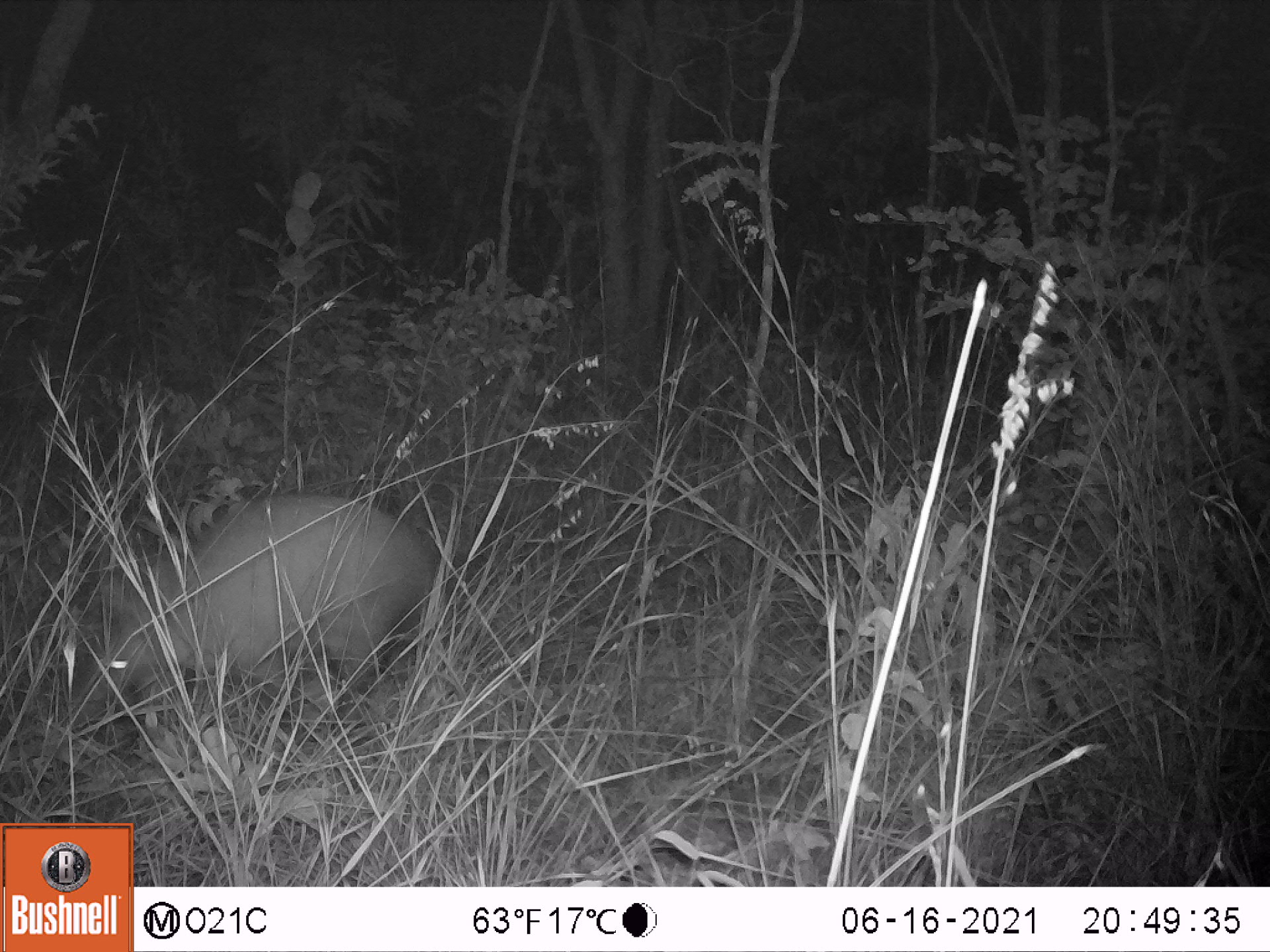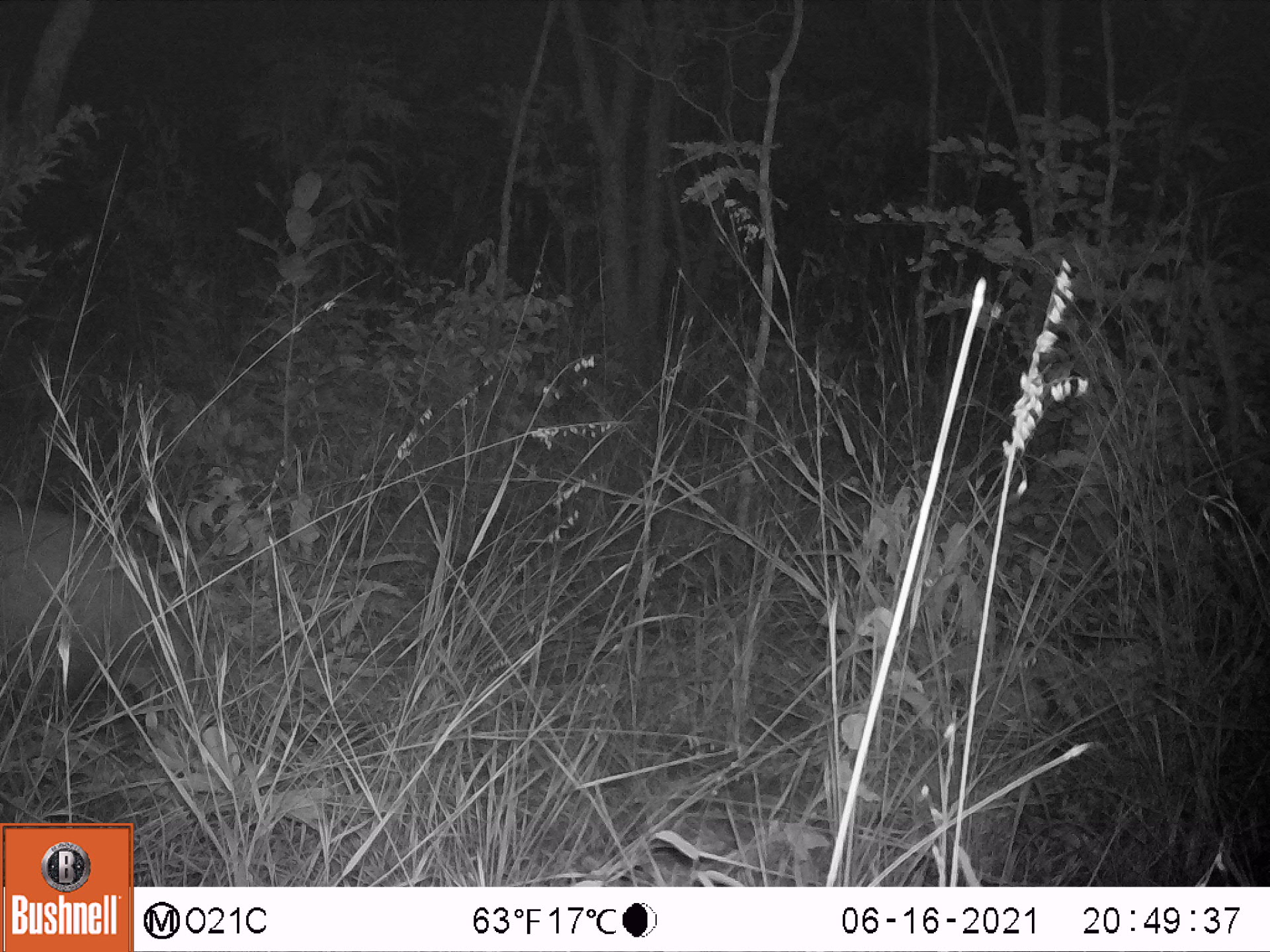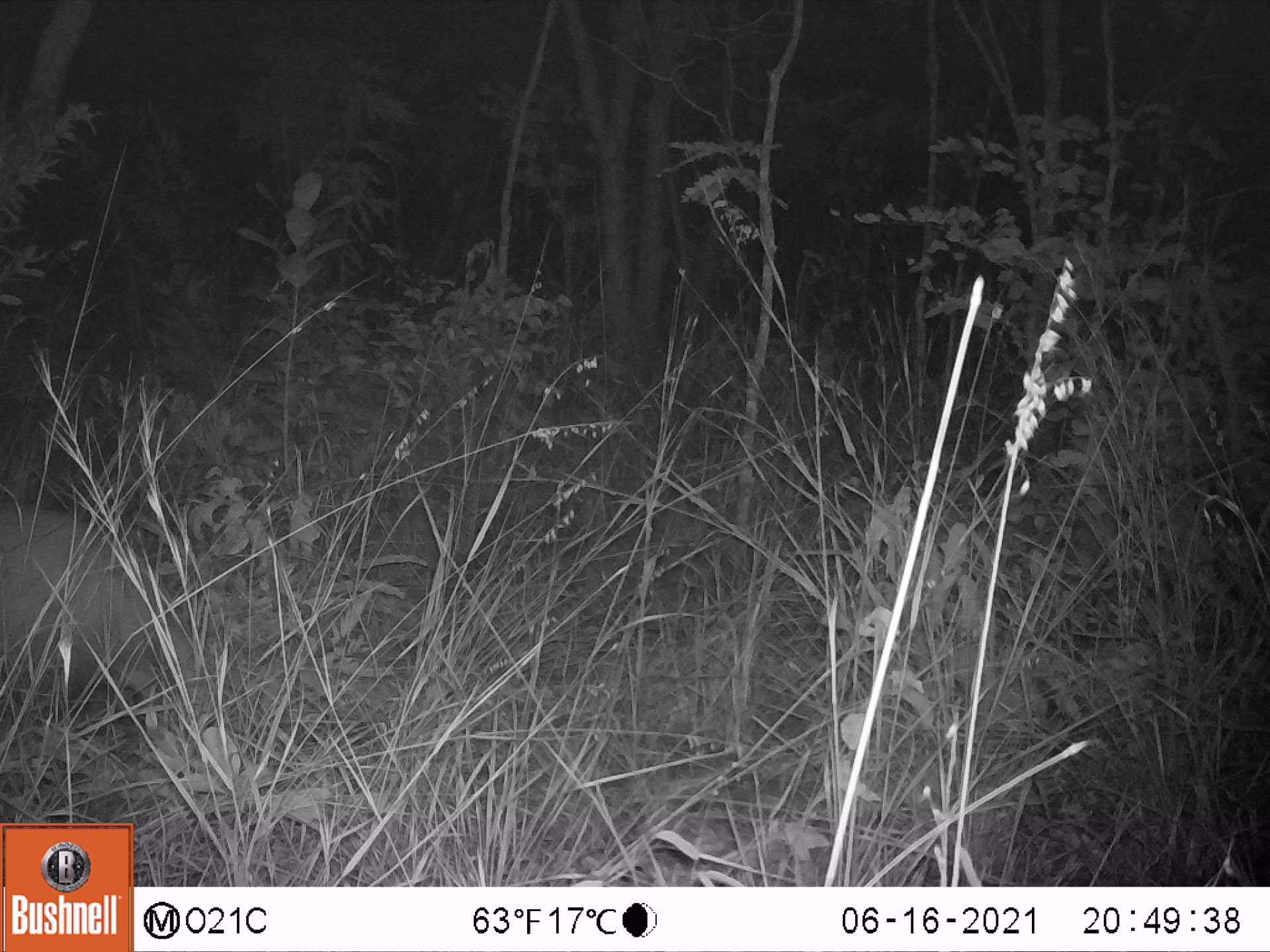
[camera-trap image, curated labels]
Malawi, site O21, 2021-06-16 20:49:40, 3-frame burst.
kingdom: Animalia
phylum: Chordata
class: Mammalia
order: Tubulidentata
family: Orycteropodidae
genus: Orycteropus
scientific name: Orycteropus afer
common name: aardvark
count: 1